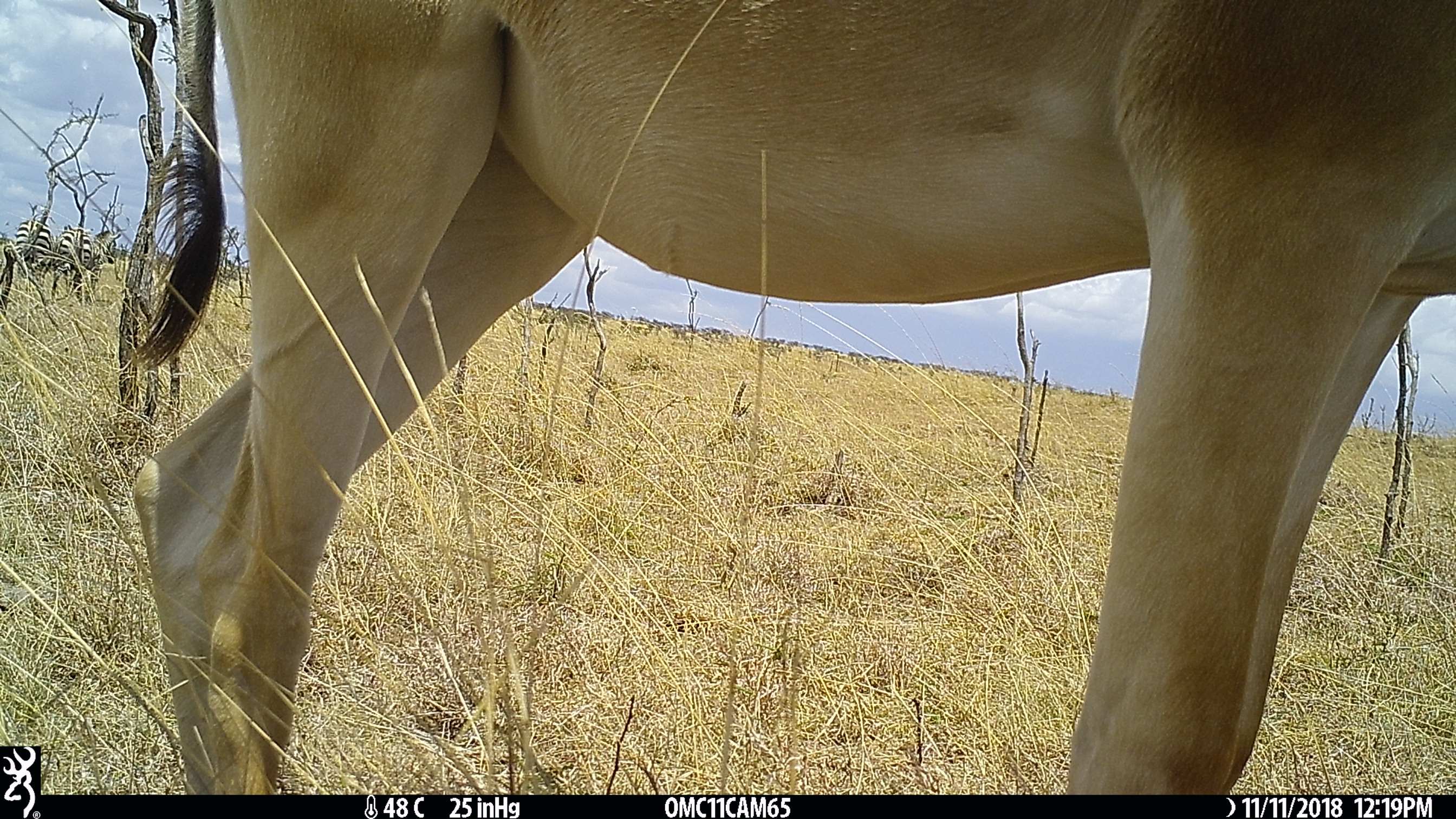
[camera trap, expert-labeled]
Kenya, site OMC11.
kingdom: Animalia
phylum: Chordata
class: Mammalia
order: Perissodactyla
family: Equidae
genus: Equus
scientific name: Equus quagga burchellii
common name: burchell's zebra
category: zebra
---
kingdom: Animalia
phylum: Chordata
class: Mammalia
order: Artiodactyla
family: Bovidae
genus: Alcelaphus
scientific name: Alcelaphus buselaphus cokii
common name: coke's hartebeest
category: hartebeest cokes